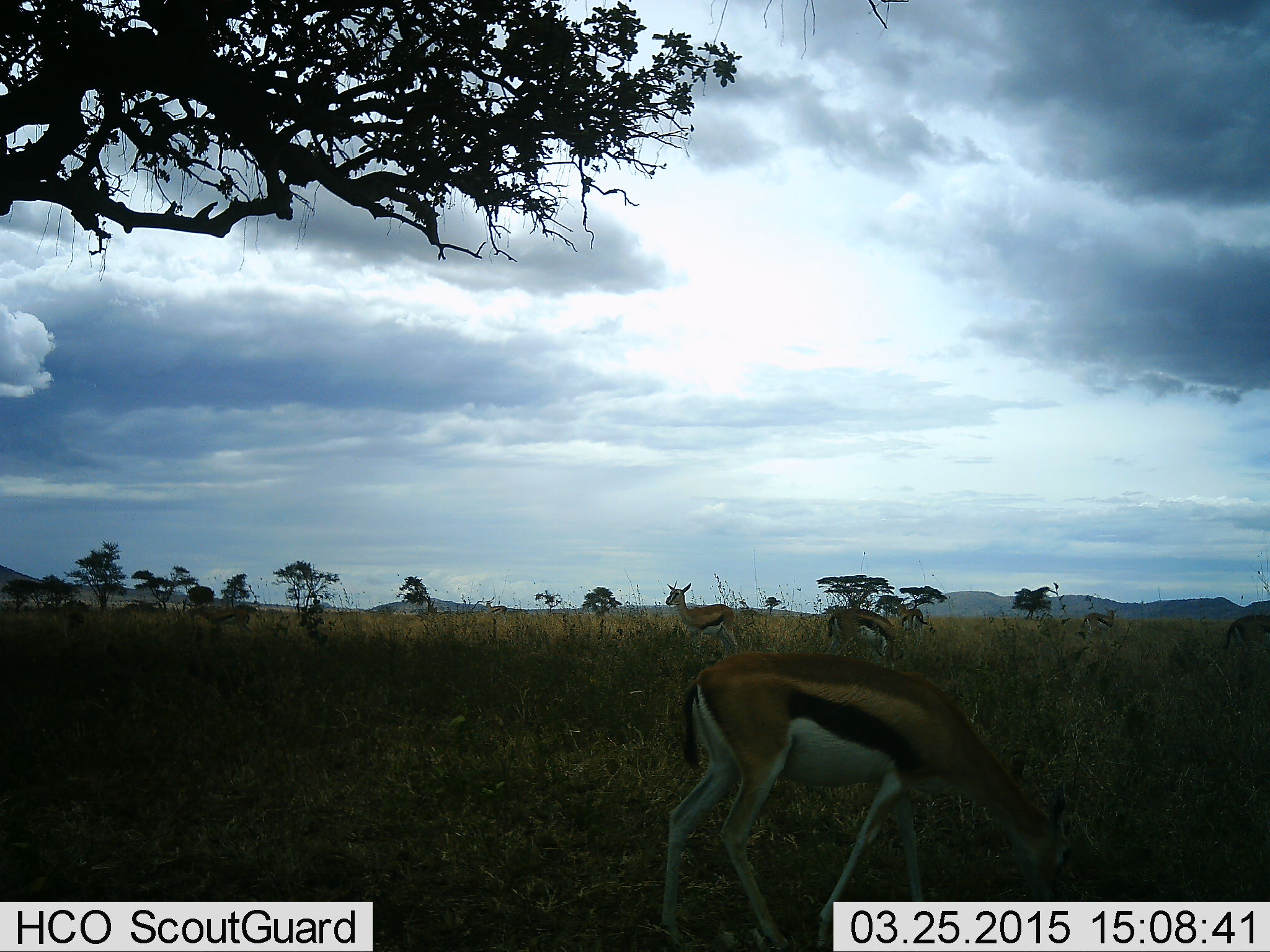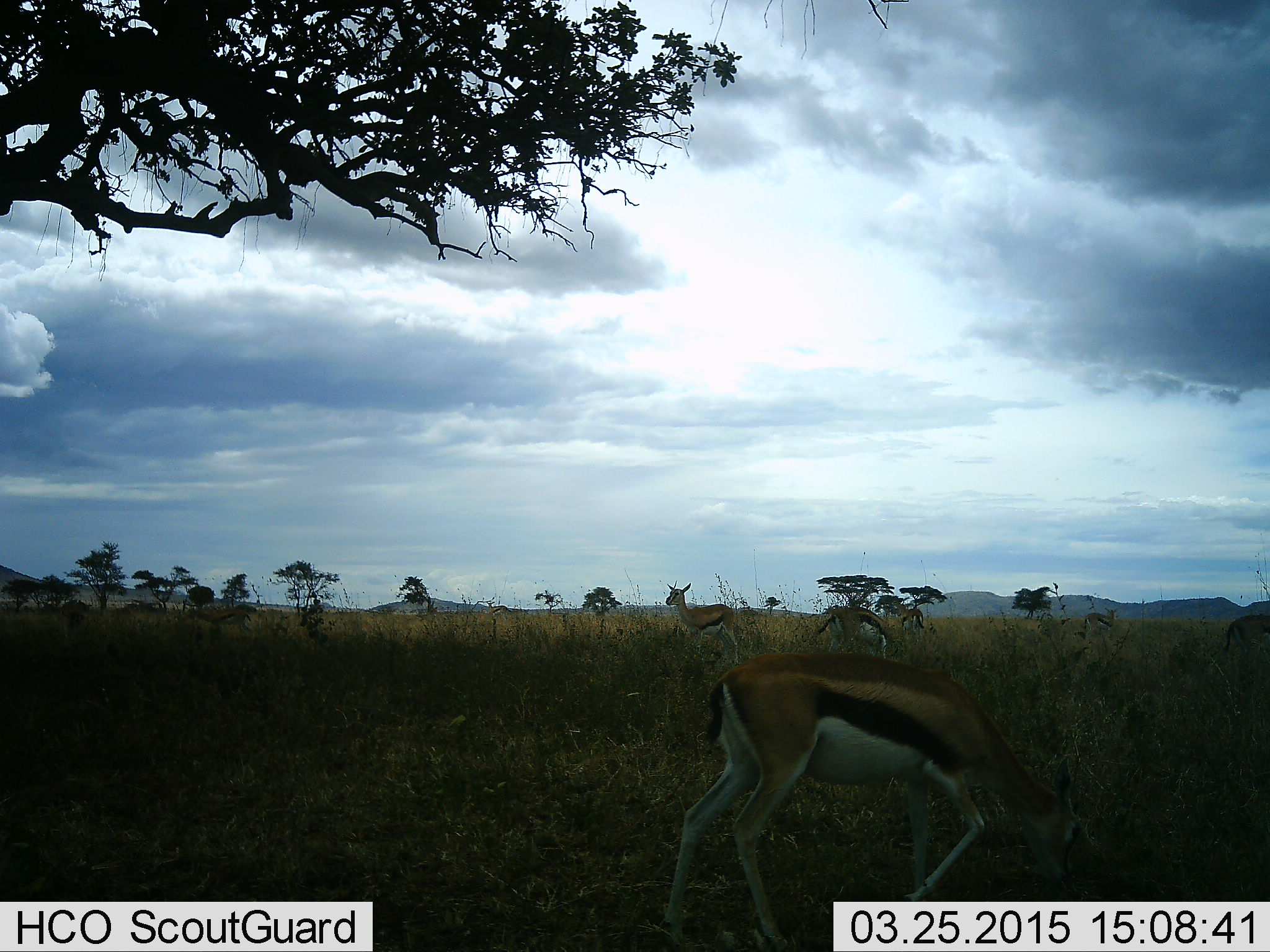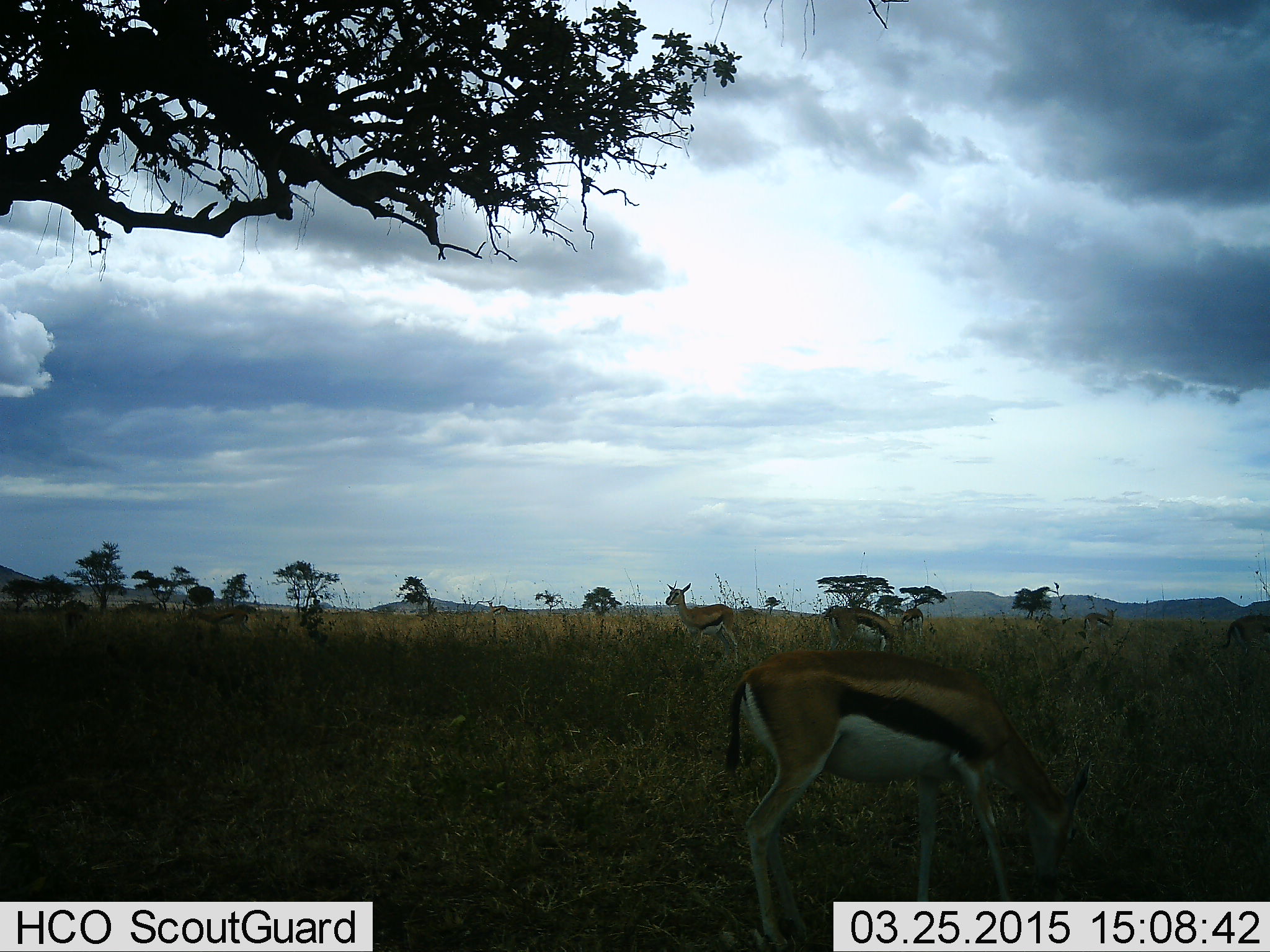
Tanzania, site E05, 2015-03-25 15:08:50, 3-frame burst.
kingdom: Animalia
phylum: Chordata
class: Mammalia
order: Artiodactyla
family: Bovidae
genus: Eudorcas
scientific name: Eudorcas thomsonii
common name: thomson's gazelle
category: gazellethomsons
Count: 7.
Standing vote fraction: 60%.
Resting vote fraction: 0%.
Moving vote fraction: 0%.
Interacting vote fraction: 0%.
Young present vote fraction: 0%.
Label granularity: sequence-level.